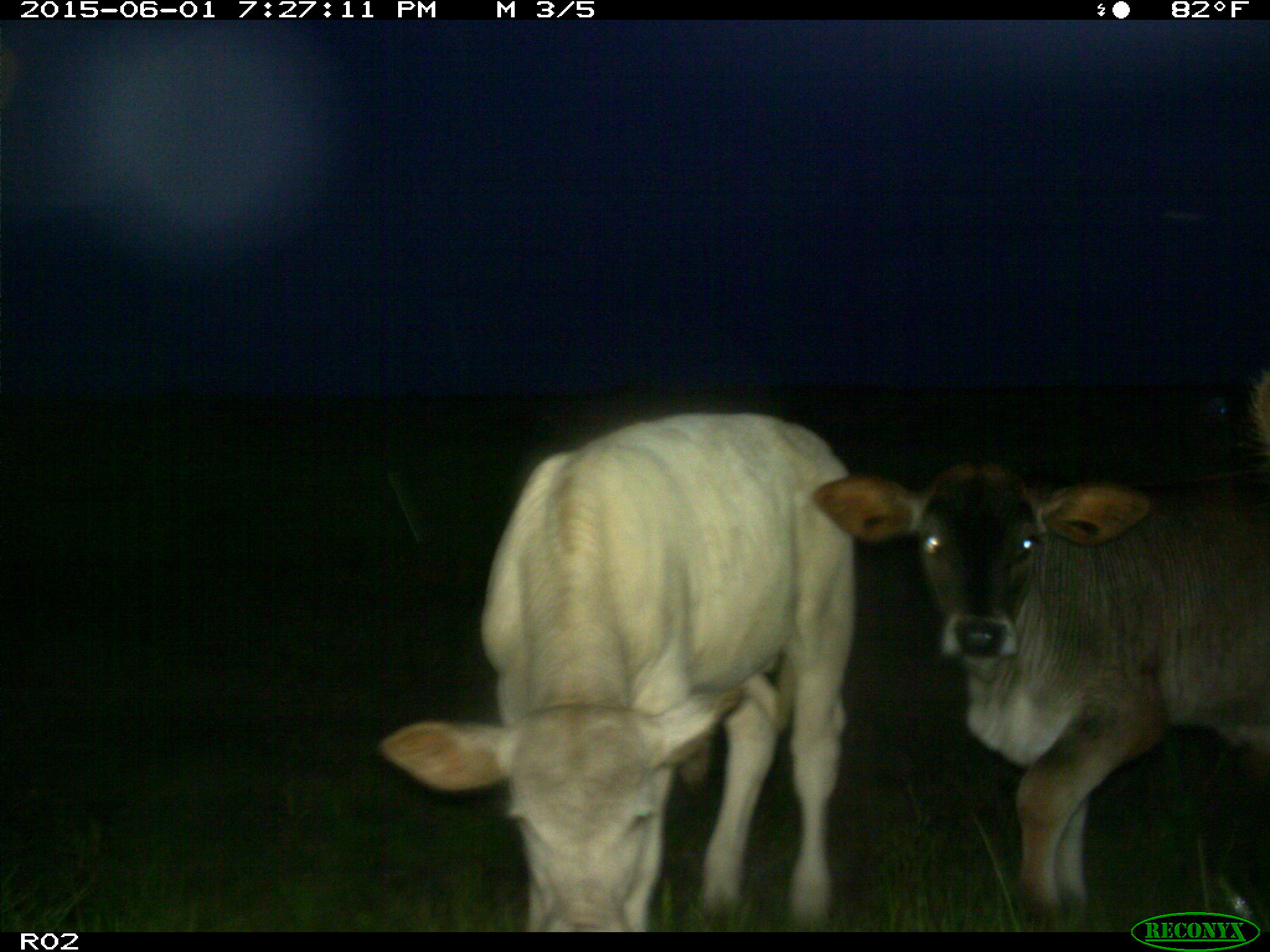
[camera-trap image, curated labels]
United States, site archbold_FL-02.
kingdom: Animalia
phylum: Chordata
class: Mammalia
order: Artiodactyla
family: Bovidae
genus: Bos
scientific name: Bos taurus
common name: domestic cow